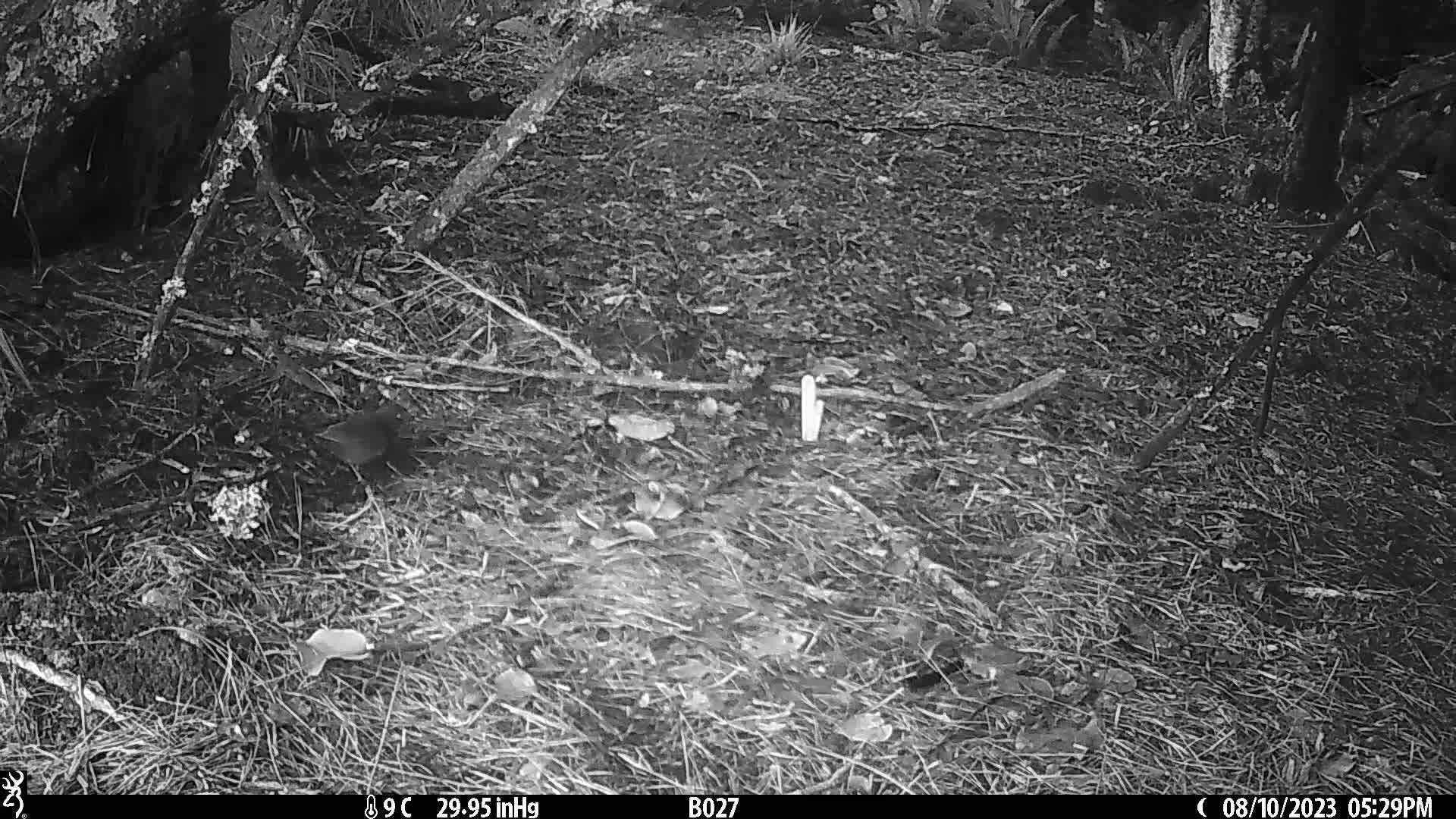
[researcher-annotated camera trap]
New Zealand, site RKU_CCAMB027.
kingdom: Animalia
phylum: Chordata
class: Aves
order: Passeriformes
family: Turdidae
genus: Turdus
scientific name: Turdus merula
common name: eurasian blackbird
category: blackbird